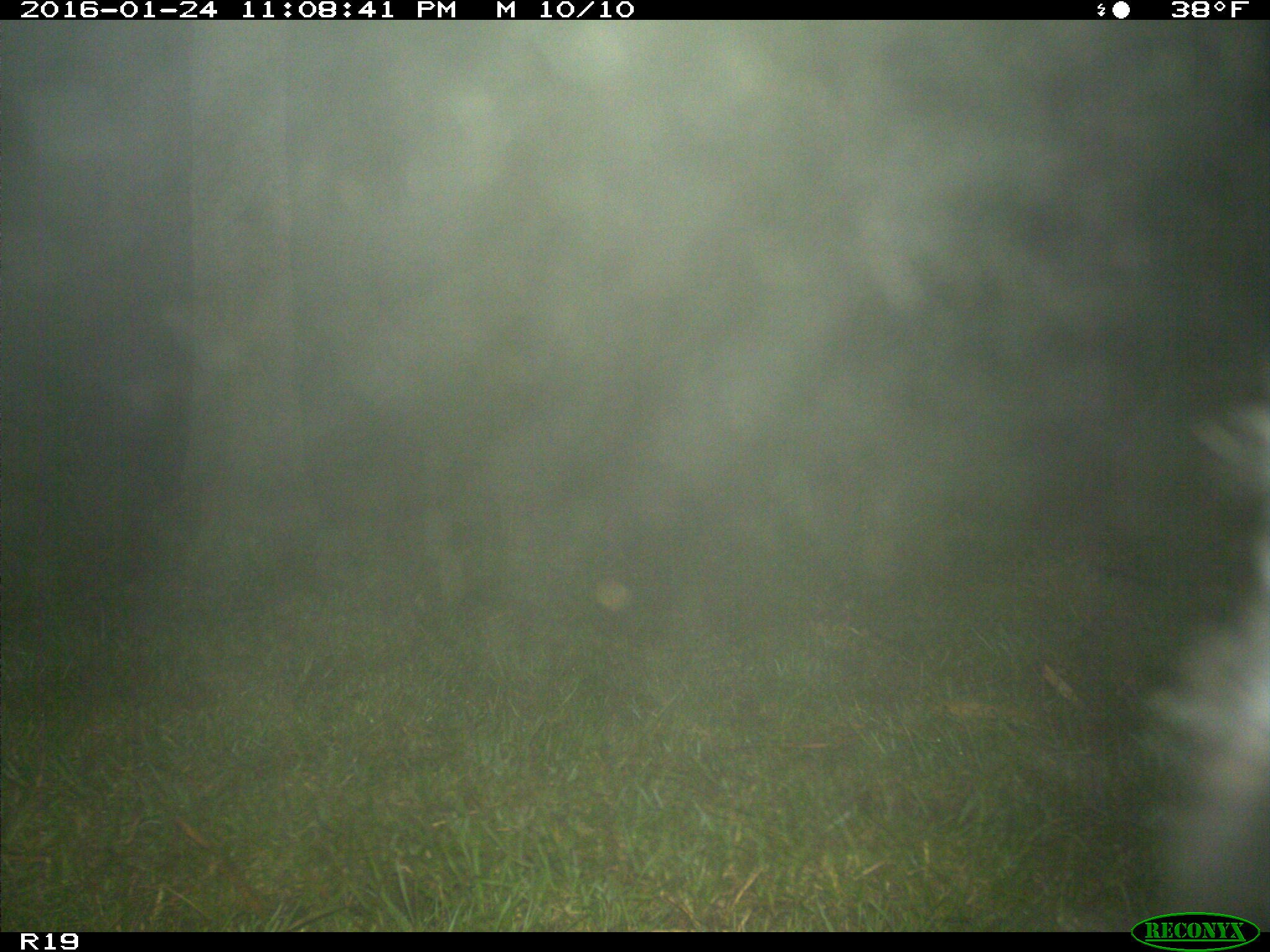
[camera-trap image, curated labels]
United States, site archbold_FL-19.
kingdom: Animalia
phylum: Chordata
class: Mammalia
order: Artiodactyla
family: Bovidae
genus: Bos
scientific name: Bos taurus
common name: domestic cow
Bos taurus (domestic cow).